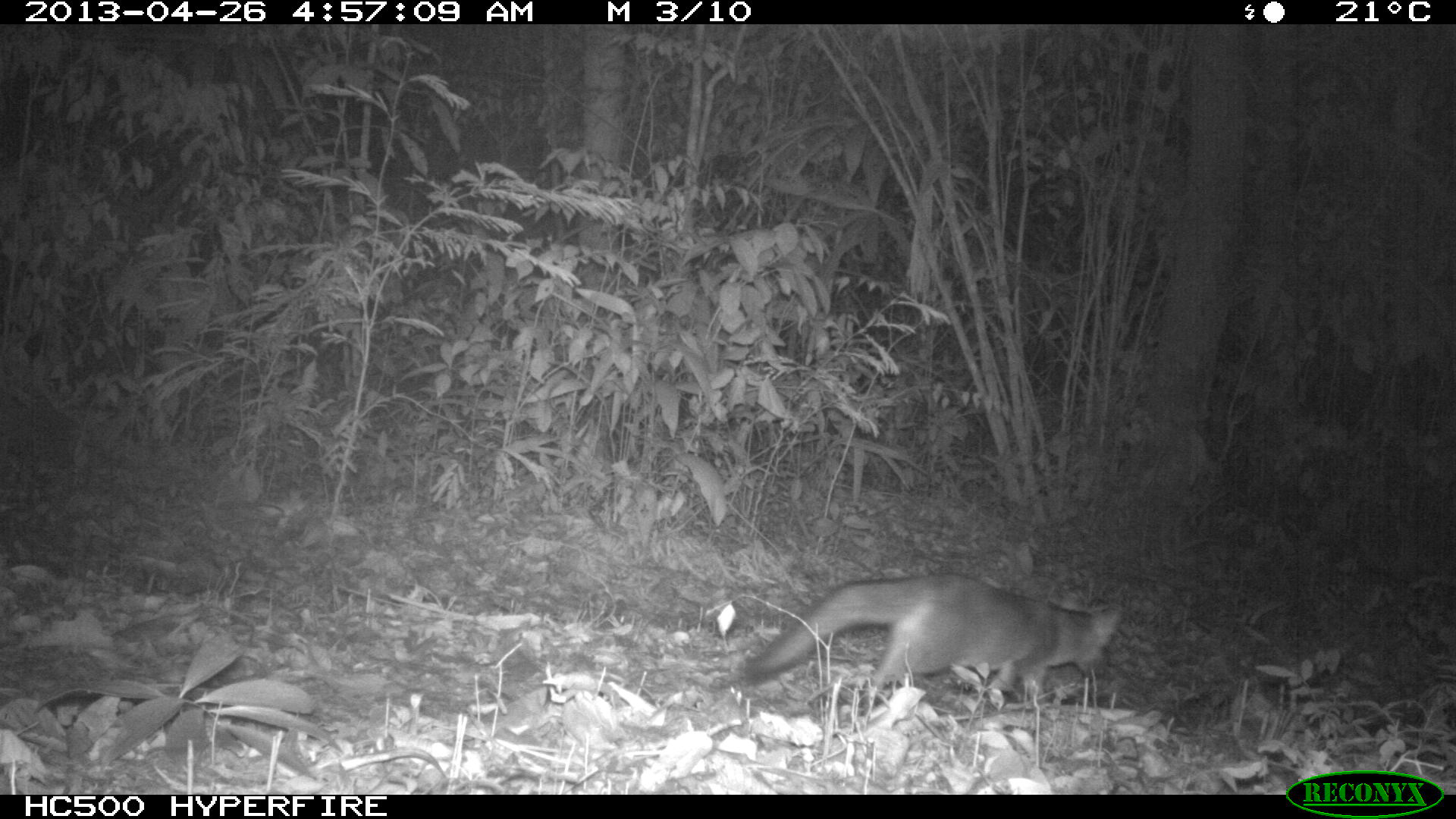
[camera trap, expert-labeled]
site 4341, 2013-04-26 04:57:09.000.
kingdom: Animalia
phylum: Chordata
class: Mammalia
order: Carnivora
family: Canidae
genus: Urocyon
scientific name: Urocyon cinereoargenteus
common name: gray fox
Urocyon cinereoargenteus (gray fox), count 1.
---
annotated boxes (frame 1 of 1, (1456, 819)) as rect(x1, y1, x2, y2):
urocyon cinereoargenteus: rect(742, 570, 1121, 713)